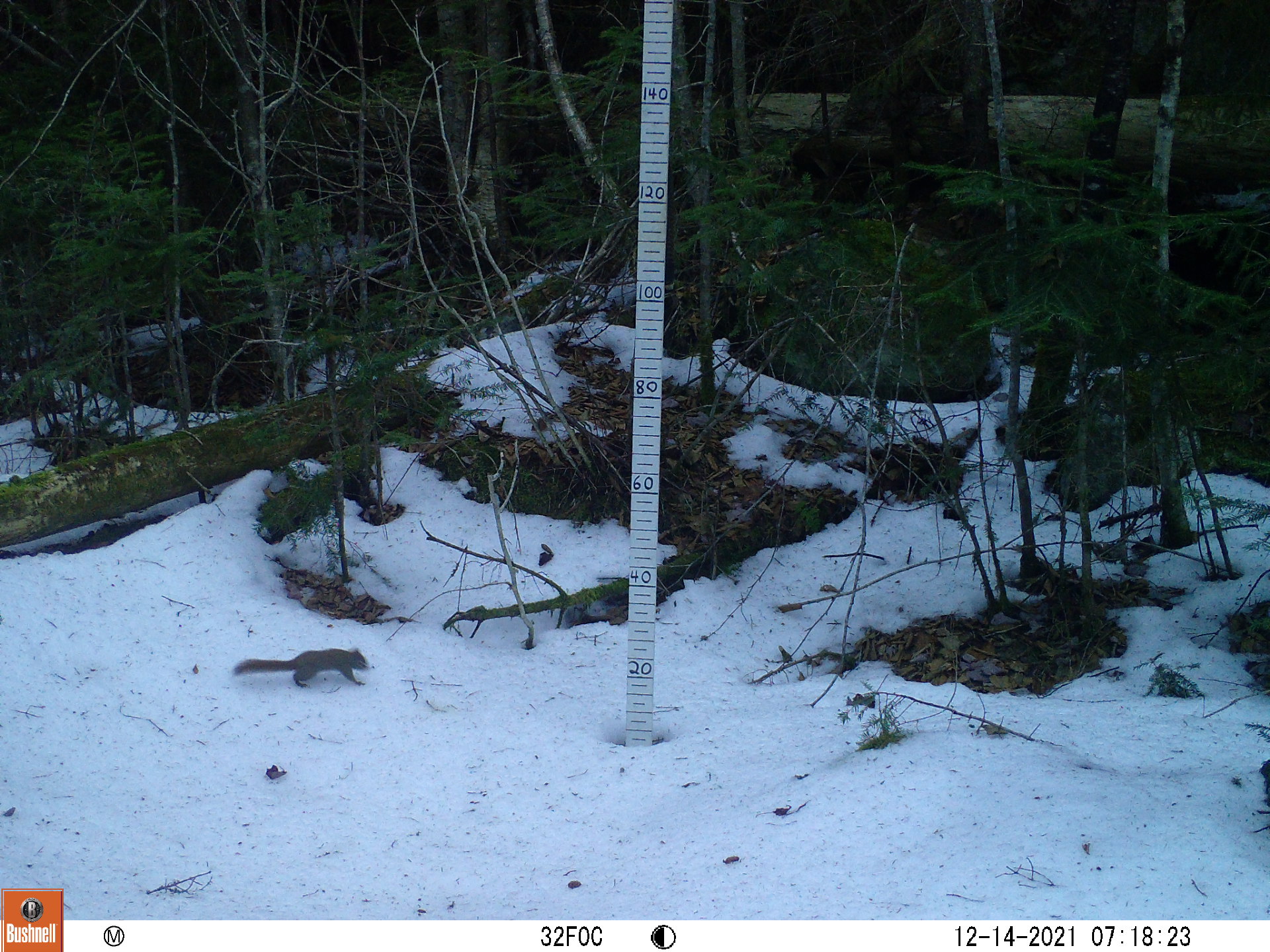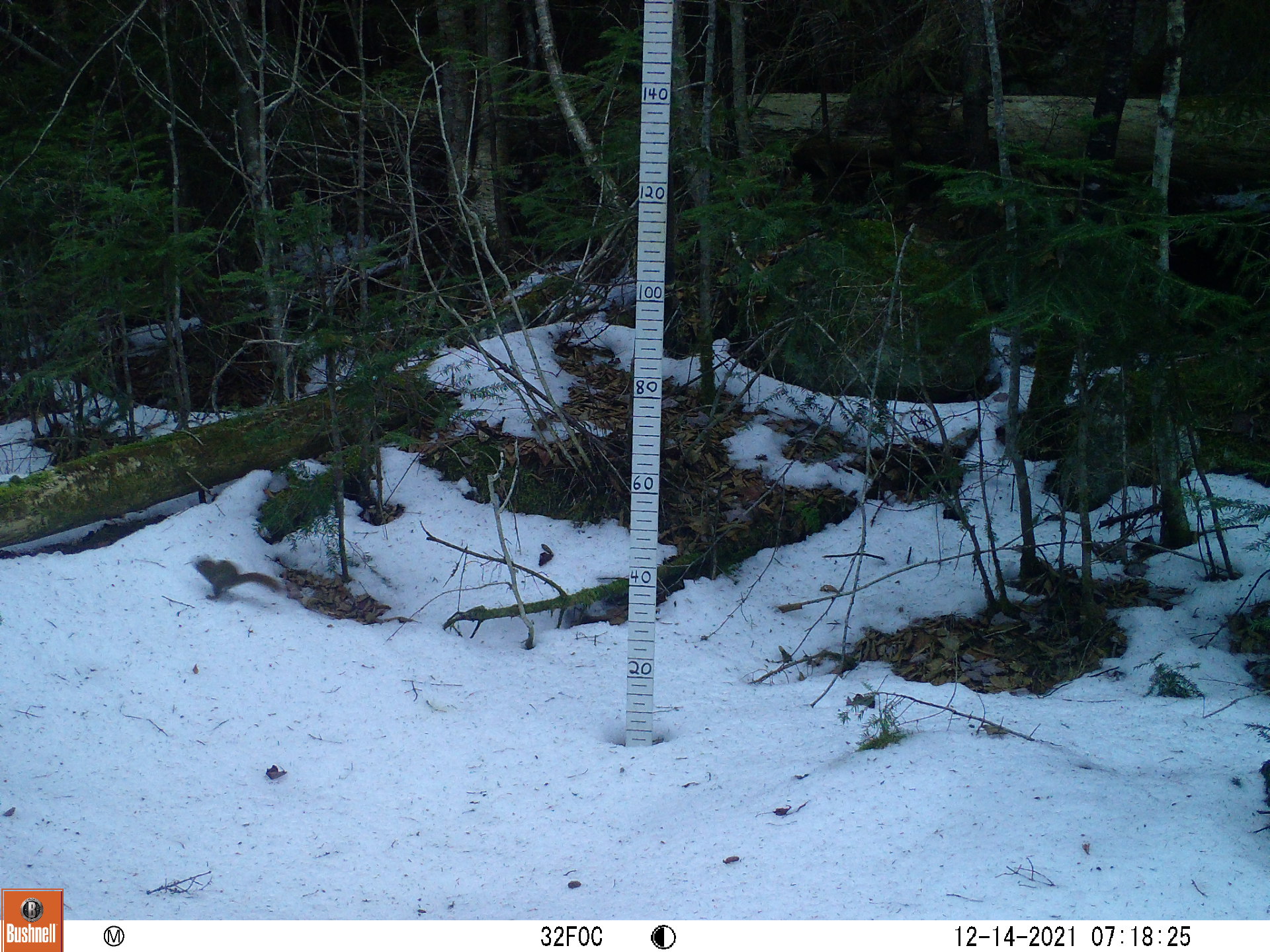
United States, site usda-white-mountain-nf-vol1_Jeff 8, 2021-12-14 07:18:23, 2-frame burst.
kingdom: Animalia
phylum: Chordata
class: Mammalia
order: Rodentia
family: Sciuridae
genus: Tamiasciurus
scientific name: Tamiasciurus hudsonicus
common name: red squirrel